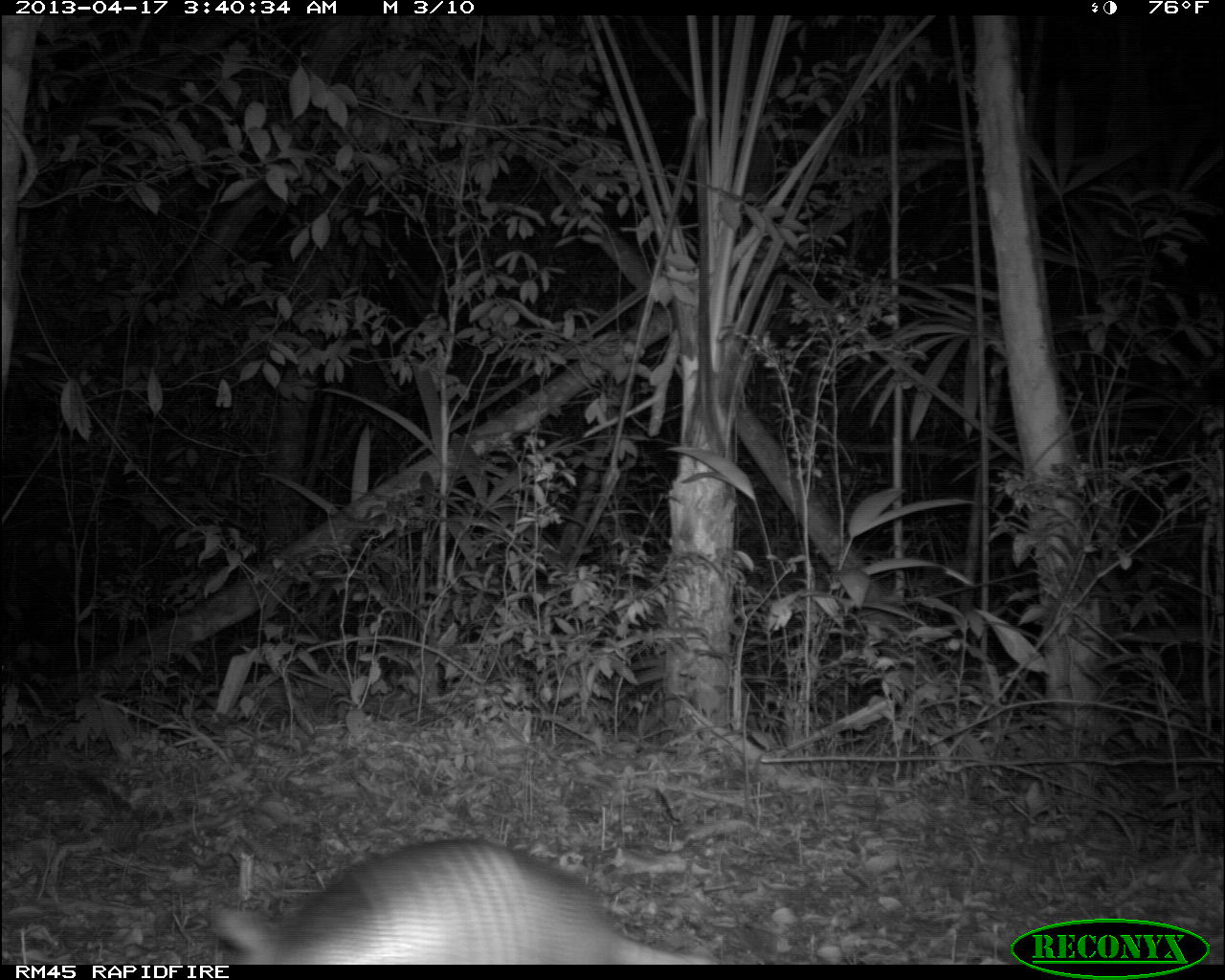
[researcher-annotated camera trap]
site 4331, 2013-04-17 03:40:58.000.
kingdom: Animalia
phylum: Chordata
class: Mammalia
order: Cingulata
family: Dasypodidae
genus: Dasypus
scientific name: Dasypus novemcinctus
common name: nine-banded armadillo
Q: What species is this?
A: Dasypus novemcinctus (nine-banded armadillo).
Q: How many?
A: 1.